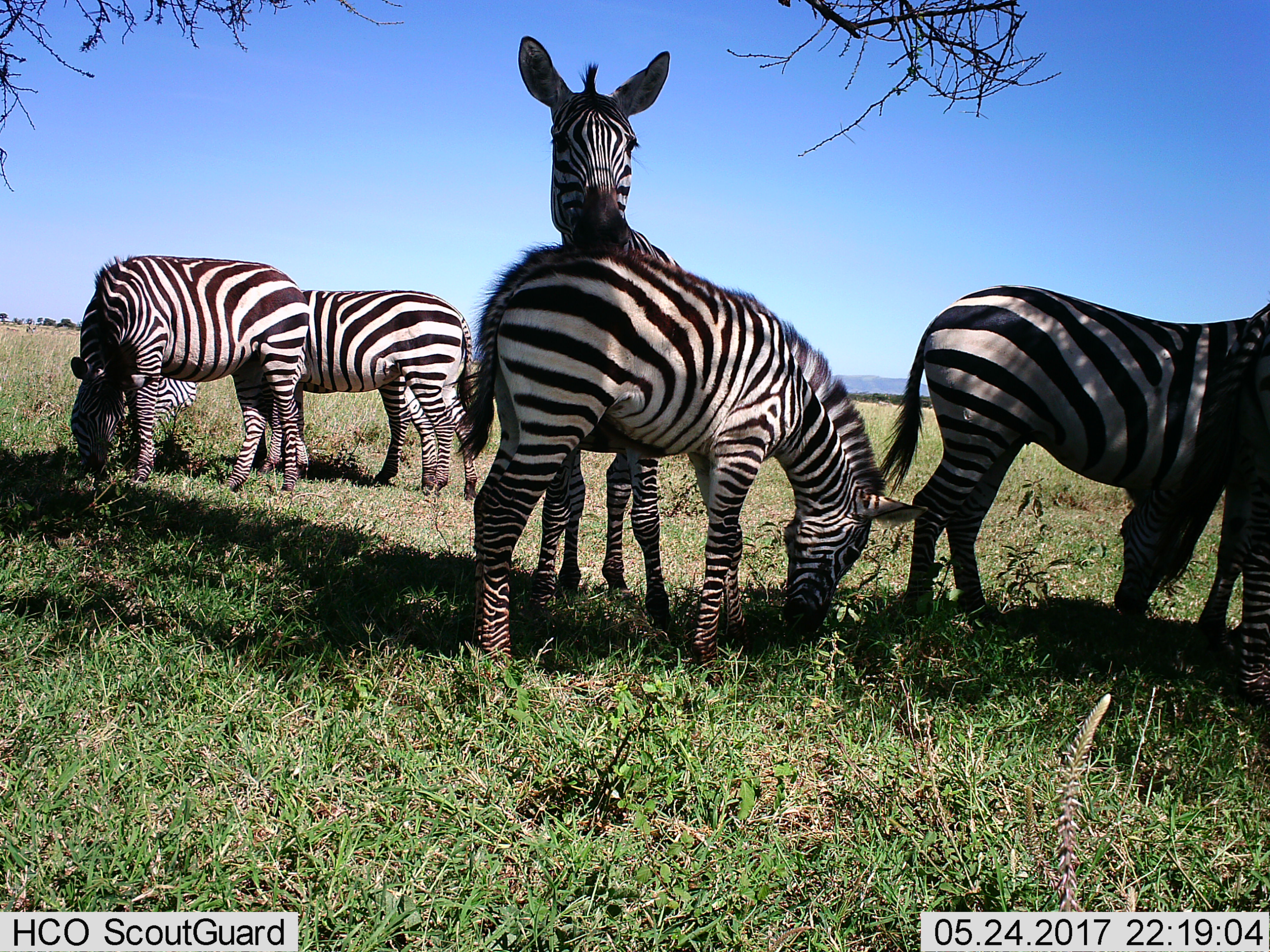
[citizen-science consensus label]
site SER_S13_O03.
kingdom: Animalia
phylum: Chordata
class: Mammalia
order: Perissodactyla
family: Equidae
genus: Equus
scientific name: Equus quagga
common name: plains zebra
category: zebraplains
Zebraplains (plains zebra) (Equus quagga), count 6. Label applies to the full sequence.